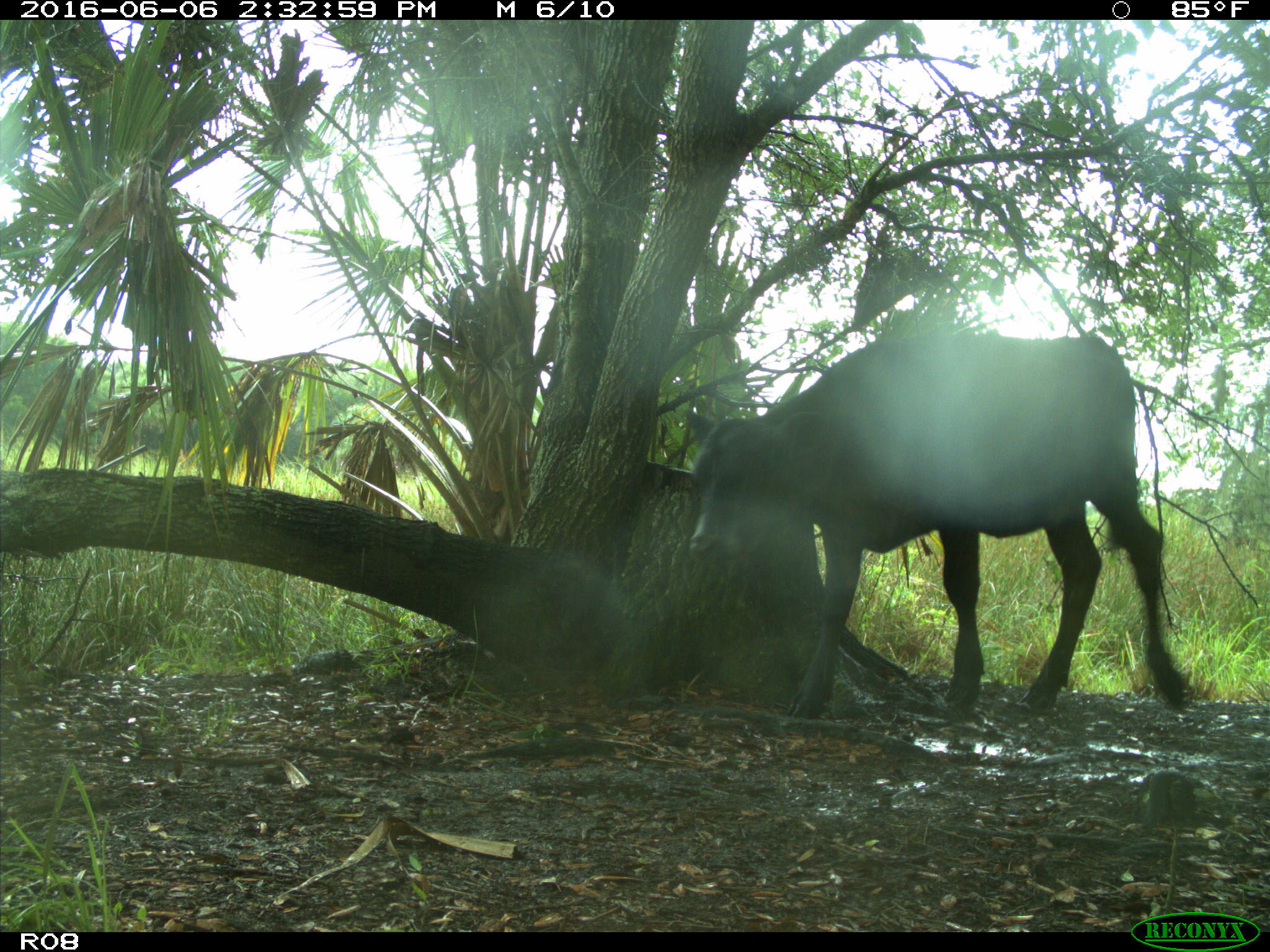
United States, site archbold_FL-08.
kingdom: Animalia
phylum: Chordata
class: Mammalia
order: Artiodactyla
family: Bovidae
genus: Bos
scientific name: Bos taurus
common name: domestic cow